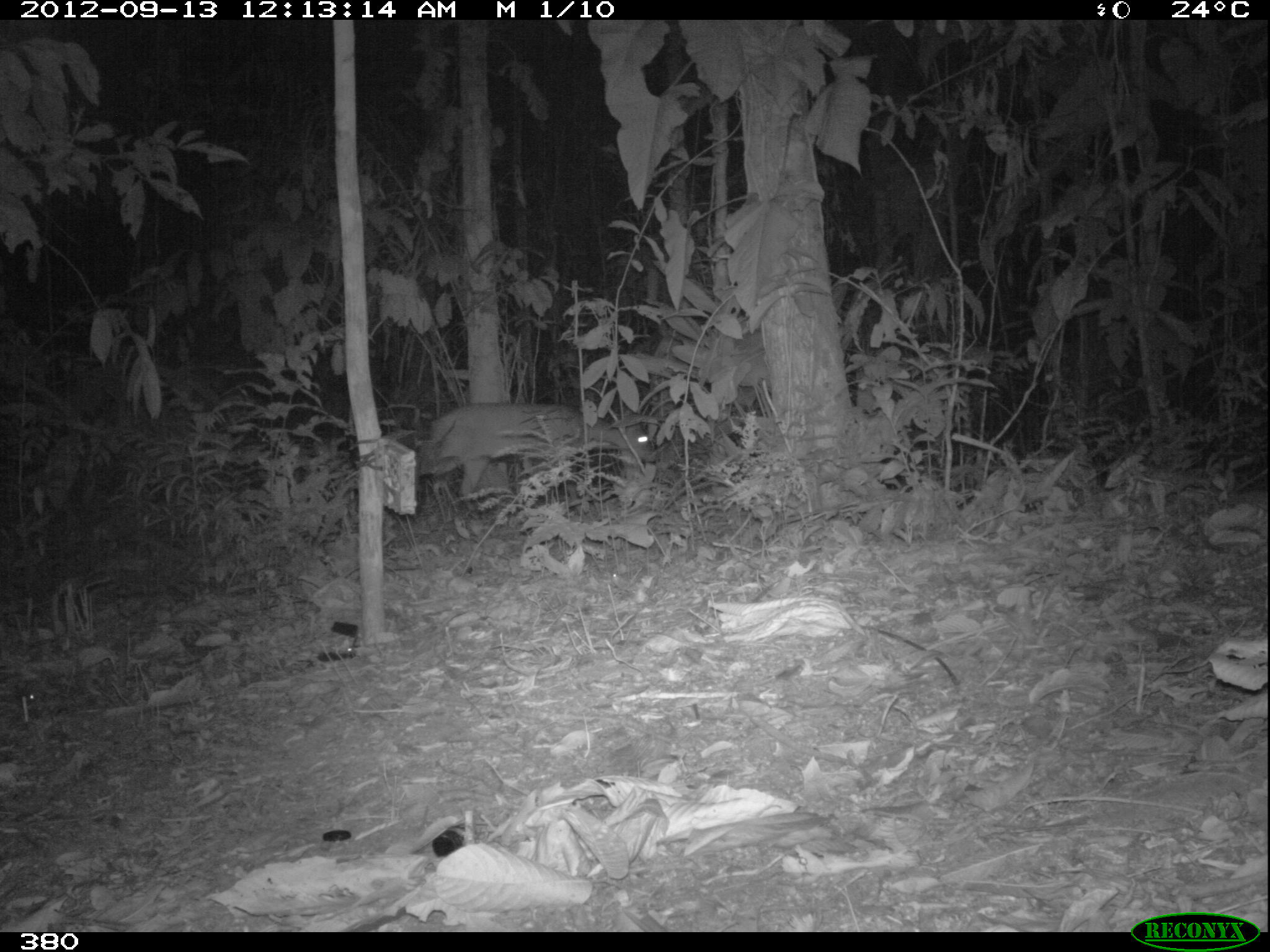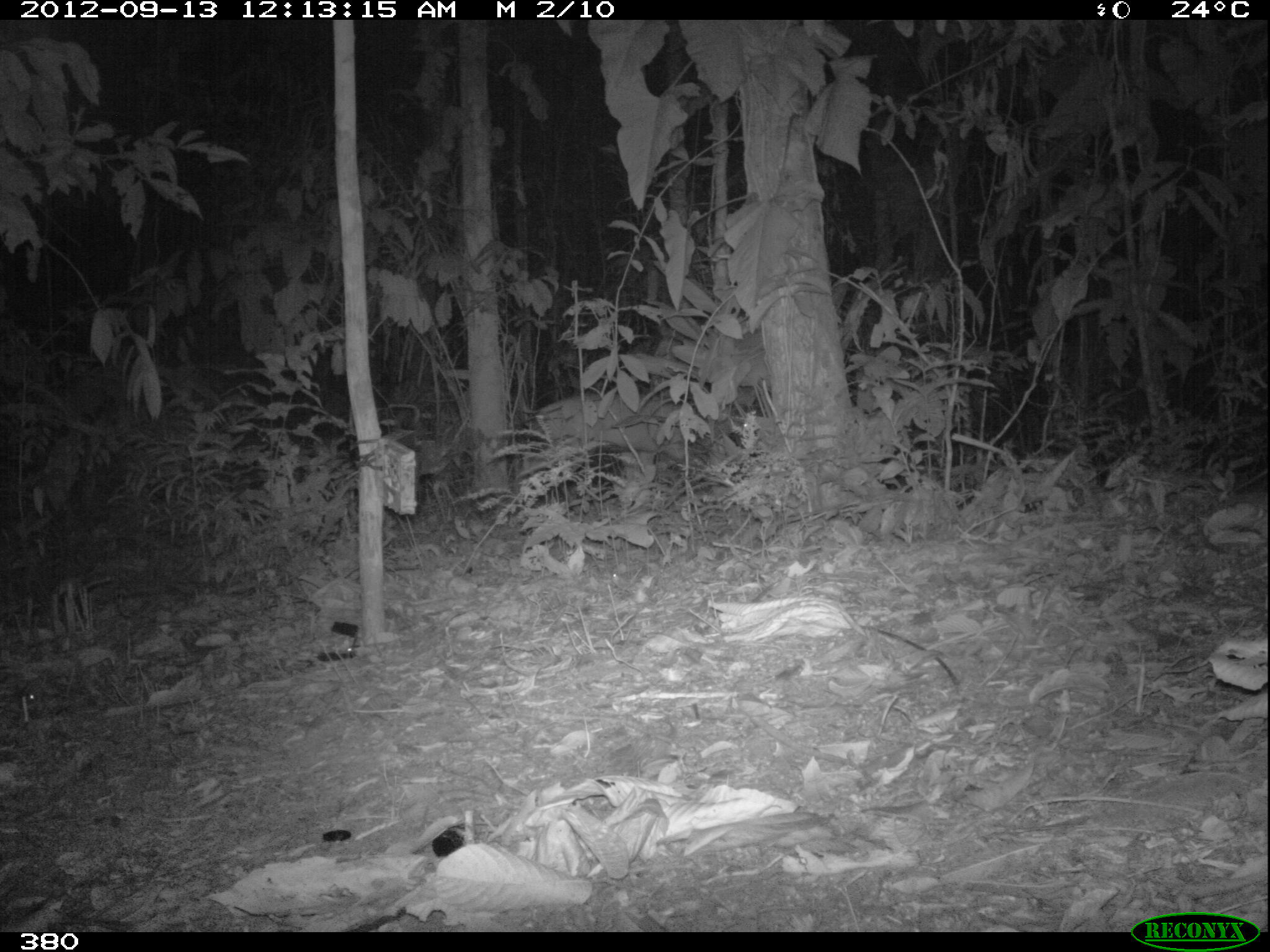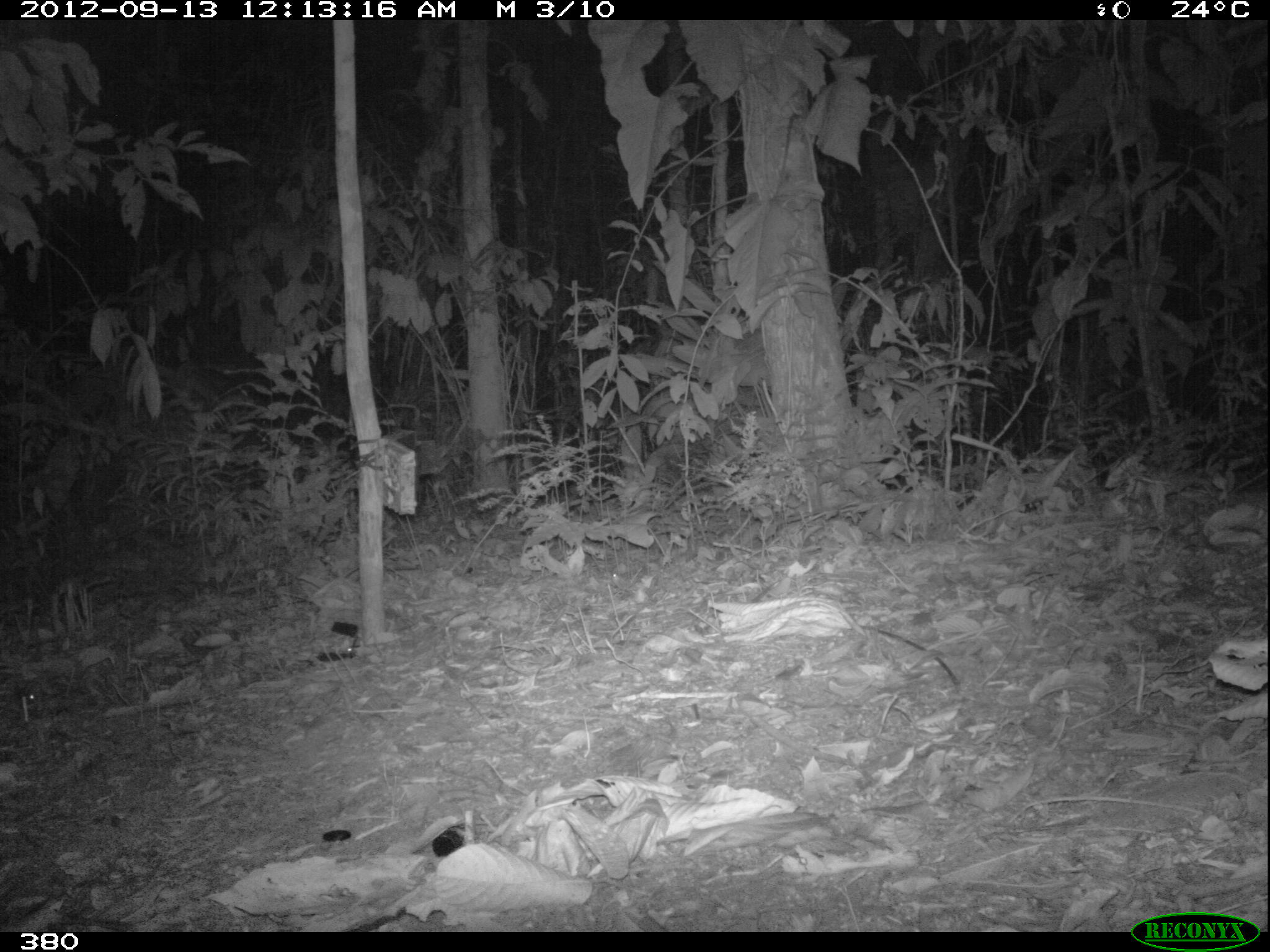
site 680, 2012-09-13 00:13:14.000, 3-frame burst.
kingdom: Animalia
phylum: Chordata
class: Mammalia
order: Artiodactyla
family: Cervidae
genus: Mazama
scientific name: Mazama americana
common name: red brocket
Mazama americana (red brocket).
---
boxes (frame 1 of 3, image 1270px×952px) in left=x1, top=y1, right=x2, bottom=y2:
mazama americana: left=407, top=399, right=657, bottom=516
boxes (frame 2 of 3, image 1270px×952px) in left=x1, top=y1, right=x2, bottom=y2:
mazama americana: left=526, top=394, right=757, bottom=498